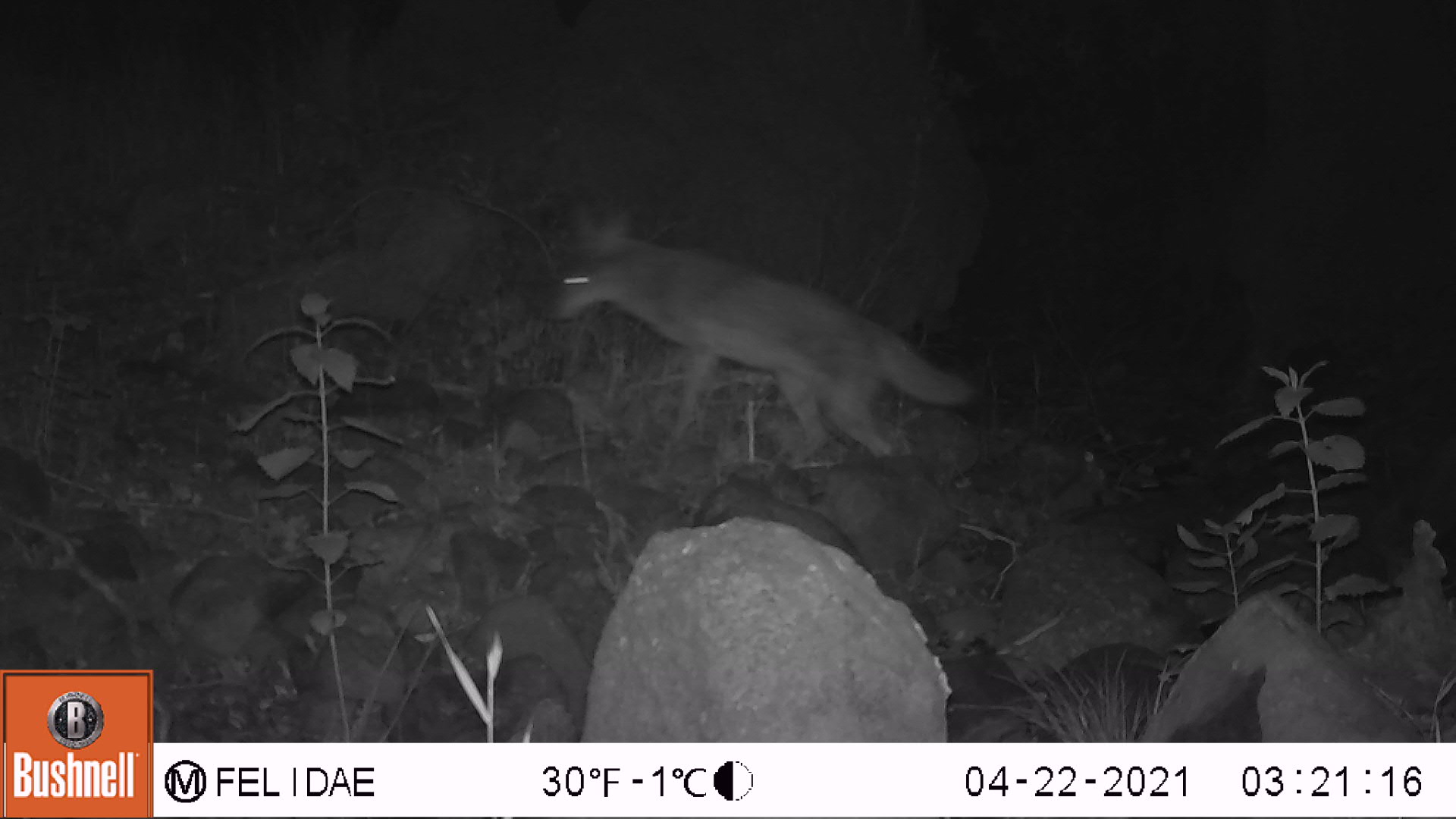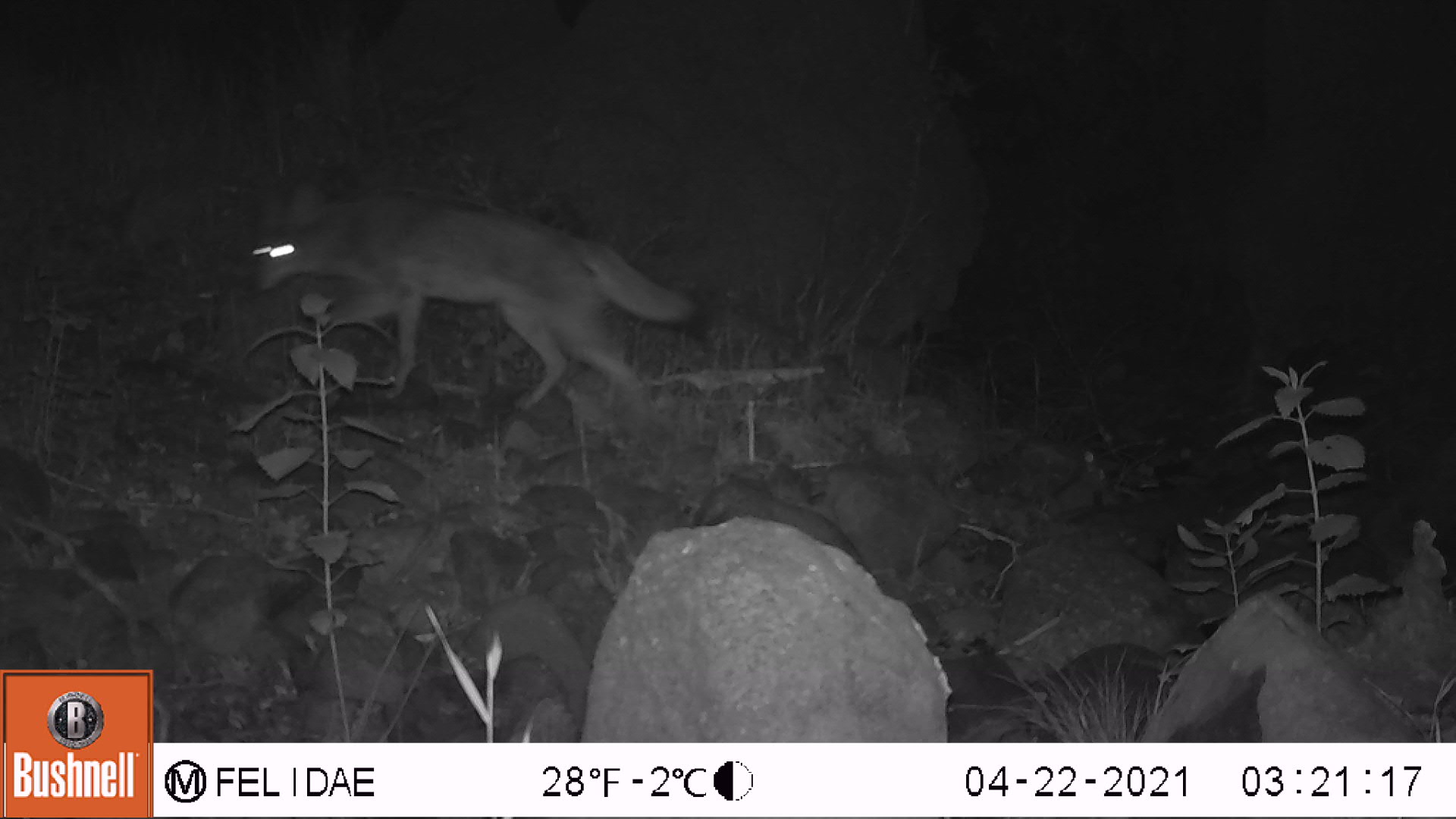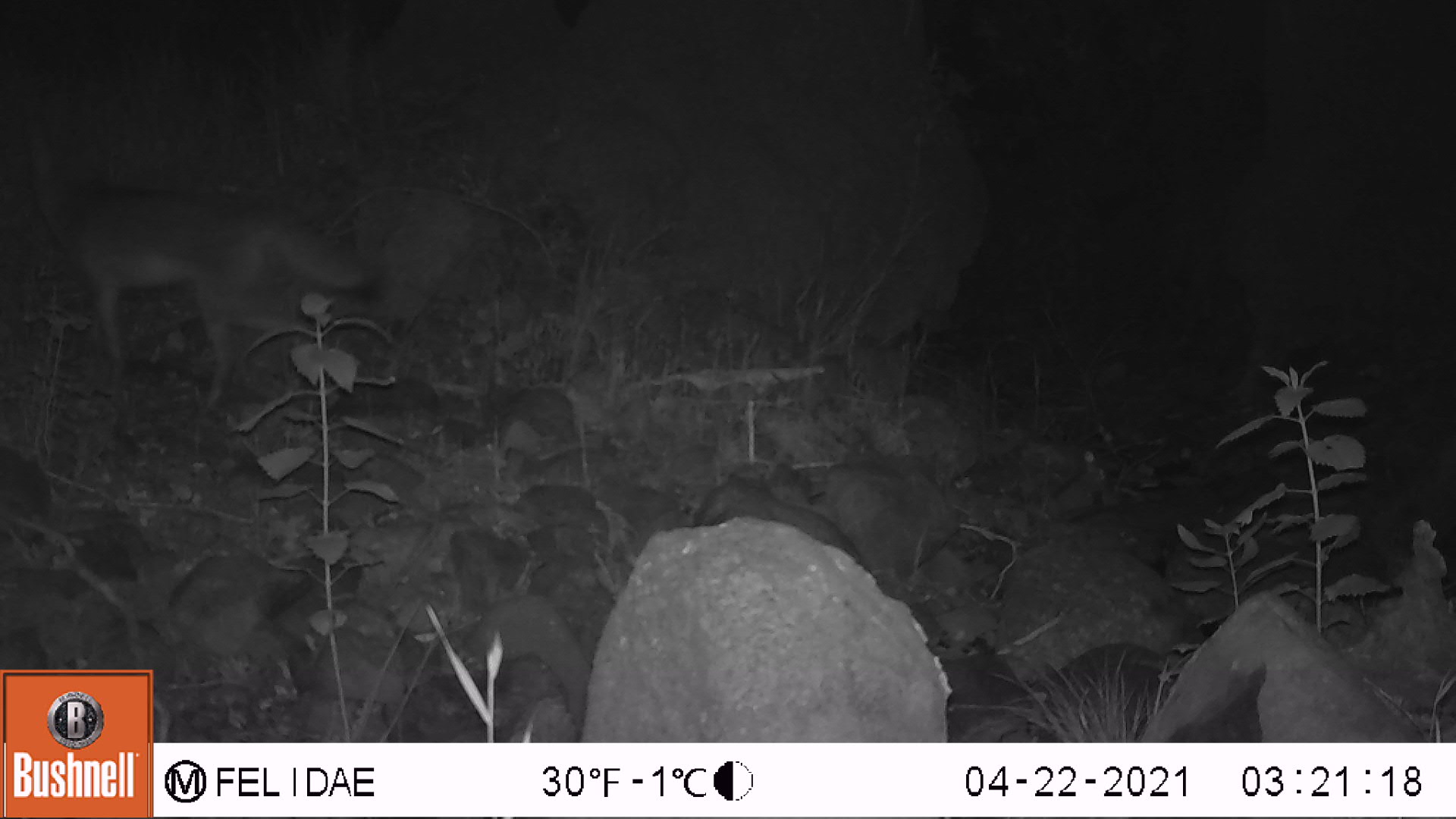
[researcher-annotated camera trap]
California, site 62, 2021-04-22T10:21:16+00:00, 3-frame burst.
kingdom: Animalia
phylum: Chordata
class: Mammalia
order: Carnivora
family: Canidae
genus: Canis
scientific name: Canis latrans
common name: coyote